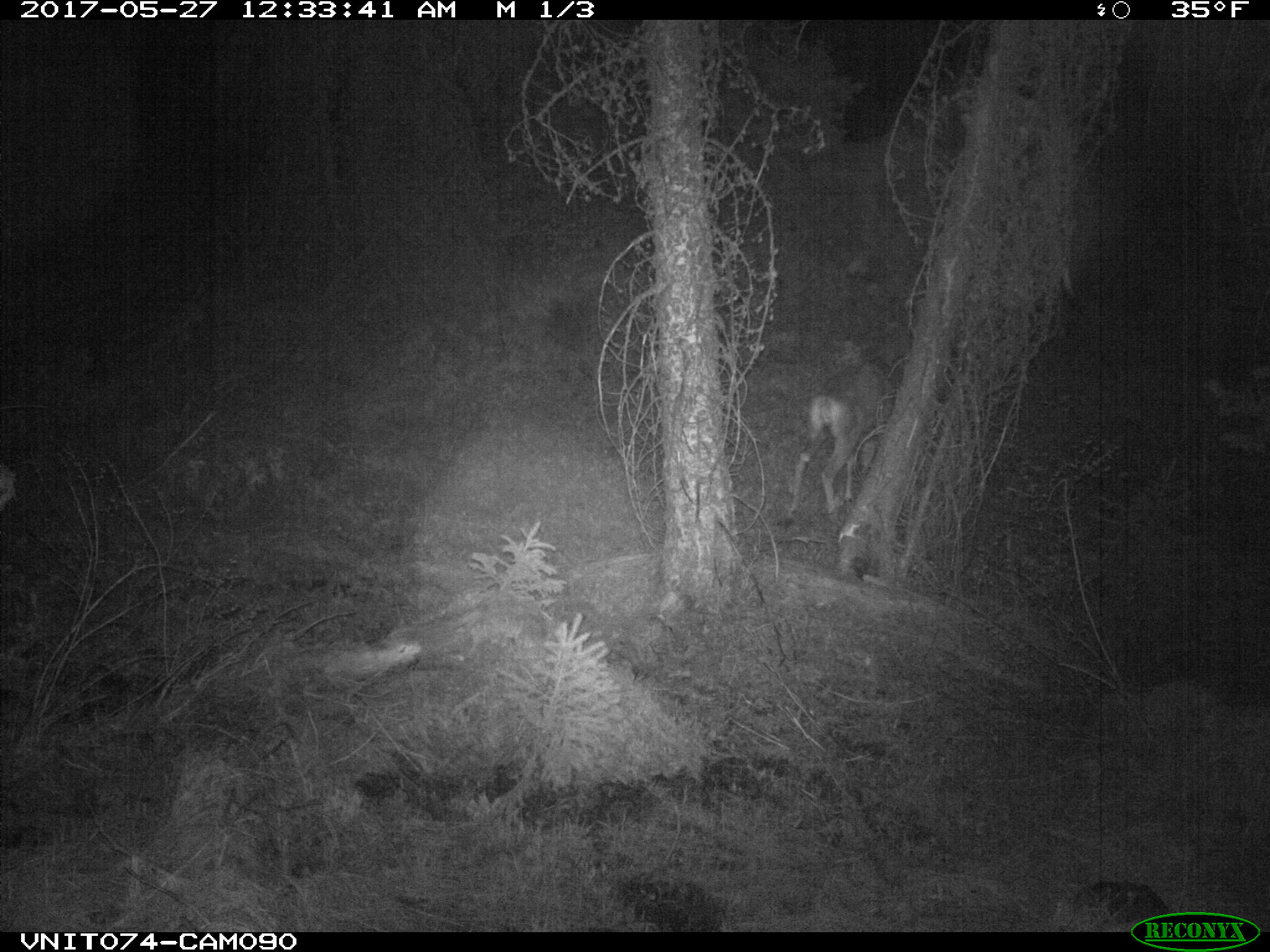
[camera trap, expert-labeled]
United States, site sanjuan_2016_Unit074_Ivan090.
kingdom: Animalia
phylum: Chordata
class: Mammalia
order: Artiodactyla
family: Cervidae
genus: Odocoileus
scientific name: Odocoileus hemionus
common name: mule deer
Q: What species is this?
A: Odocoileus hemionus (mule deer).